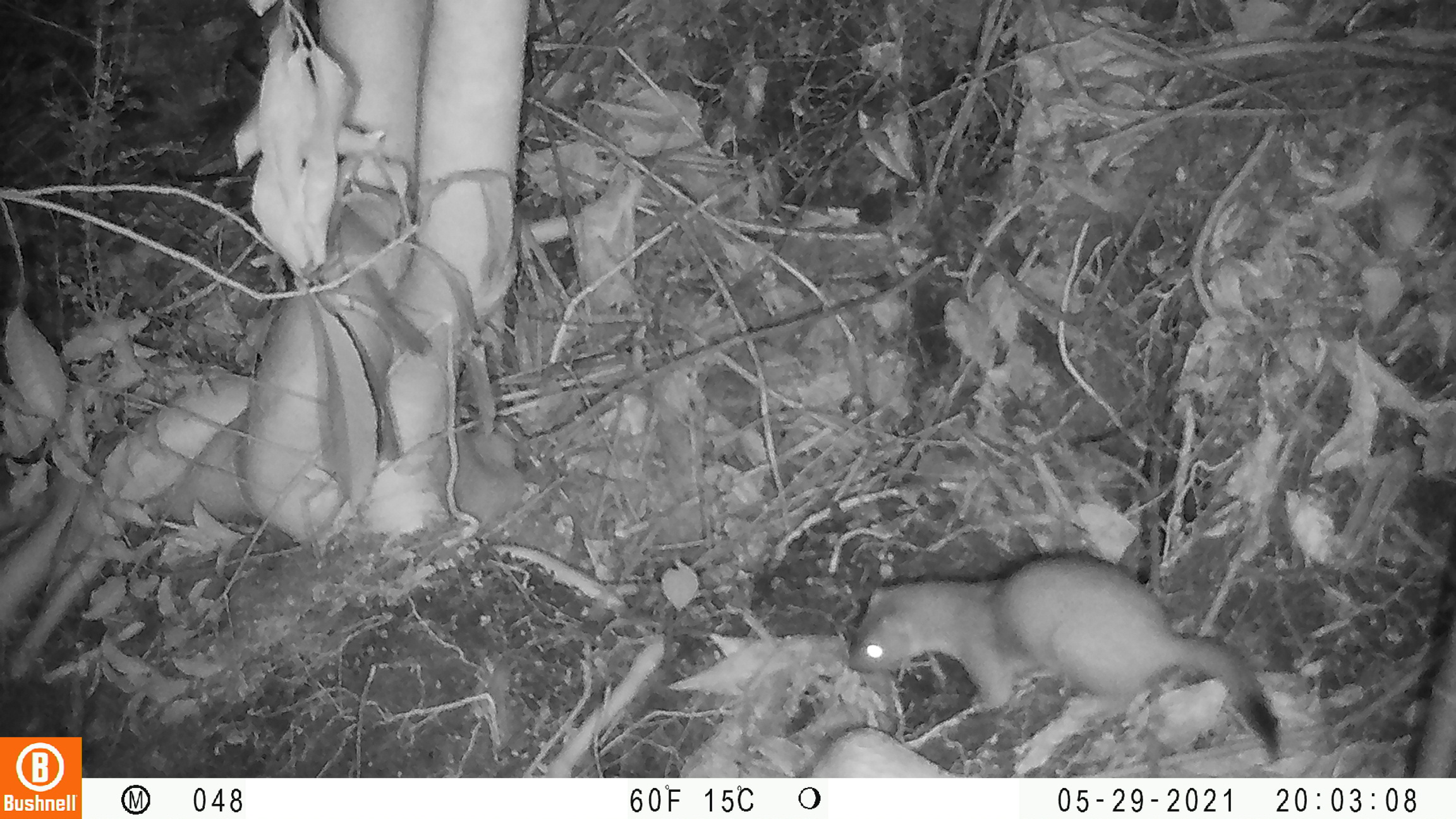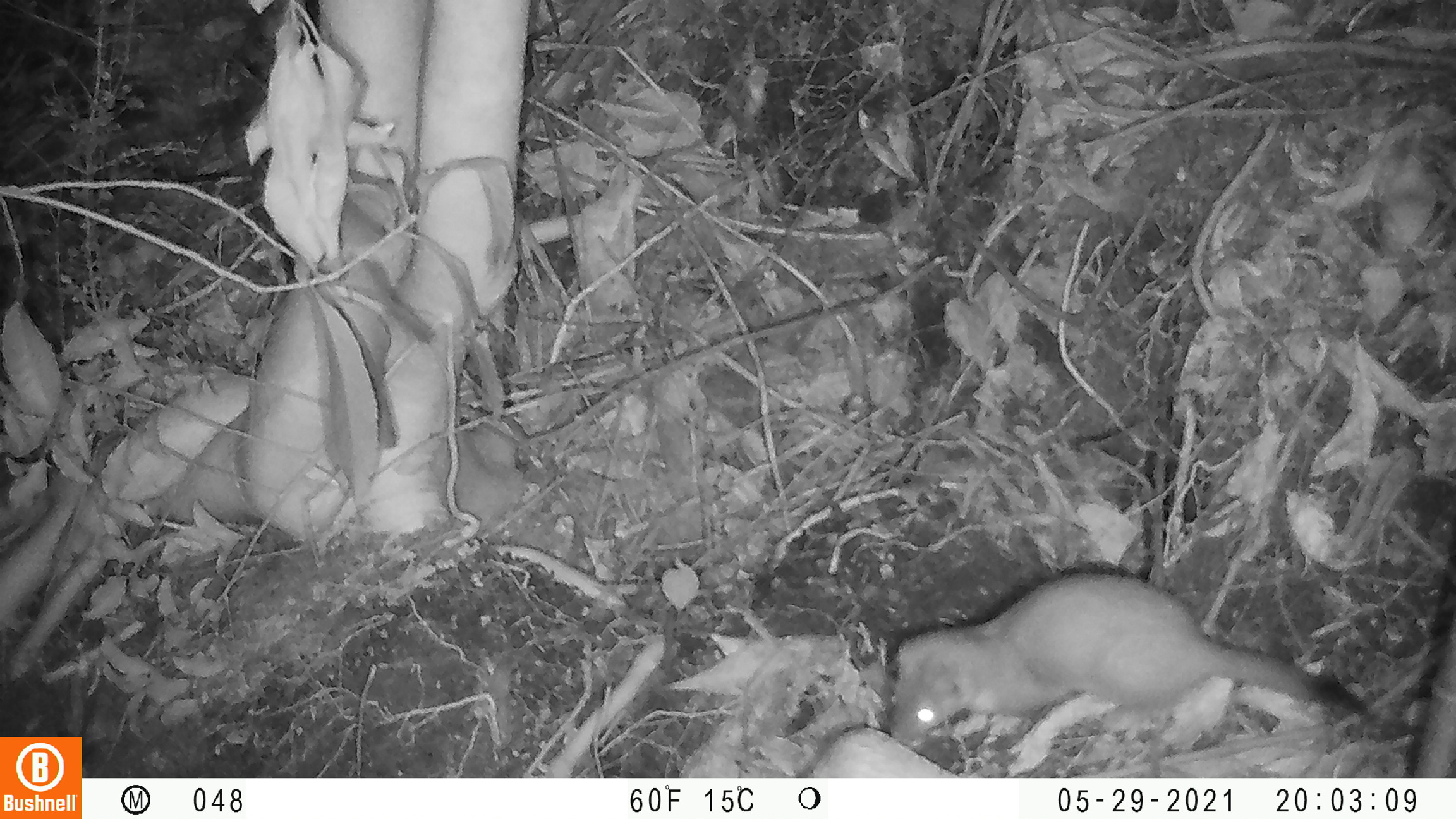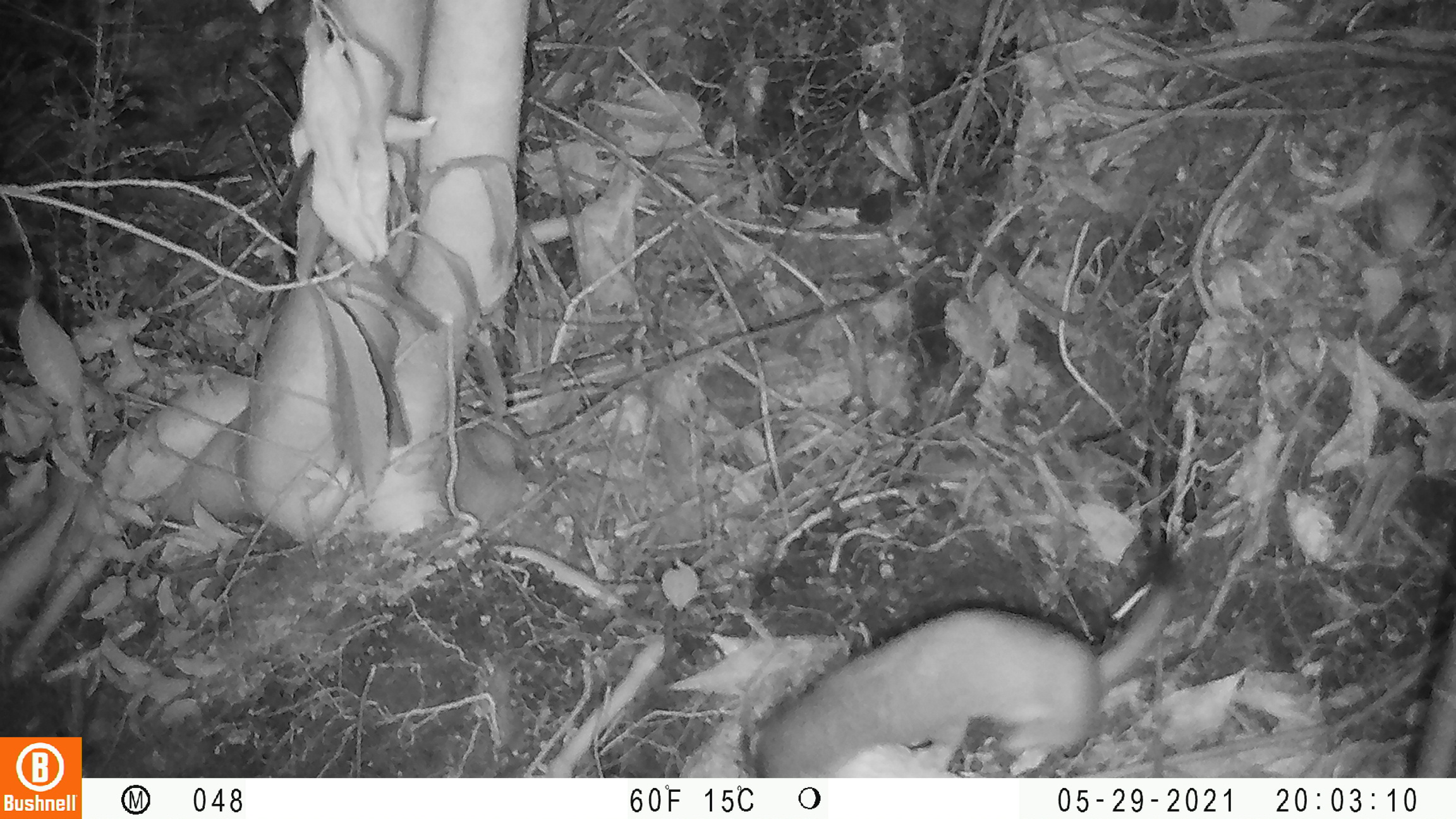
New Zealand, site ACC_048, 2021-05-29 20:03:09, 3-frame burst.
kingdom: Animalia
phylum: Chordata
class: Mammalia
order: Carnivora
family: Mustelidae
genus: Mustela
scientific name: Mustela erminea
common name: stoat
Stoat (Mustela erminea).